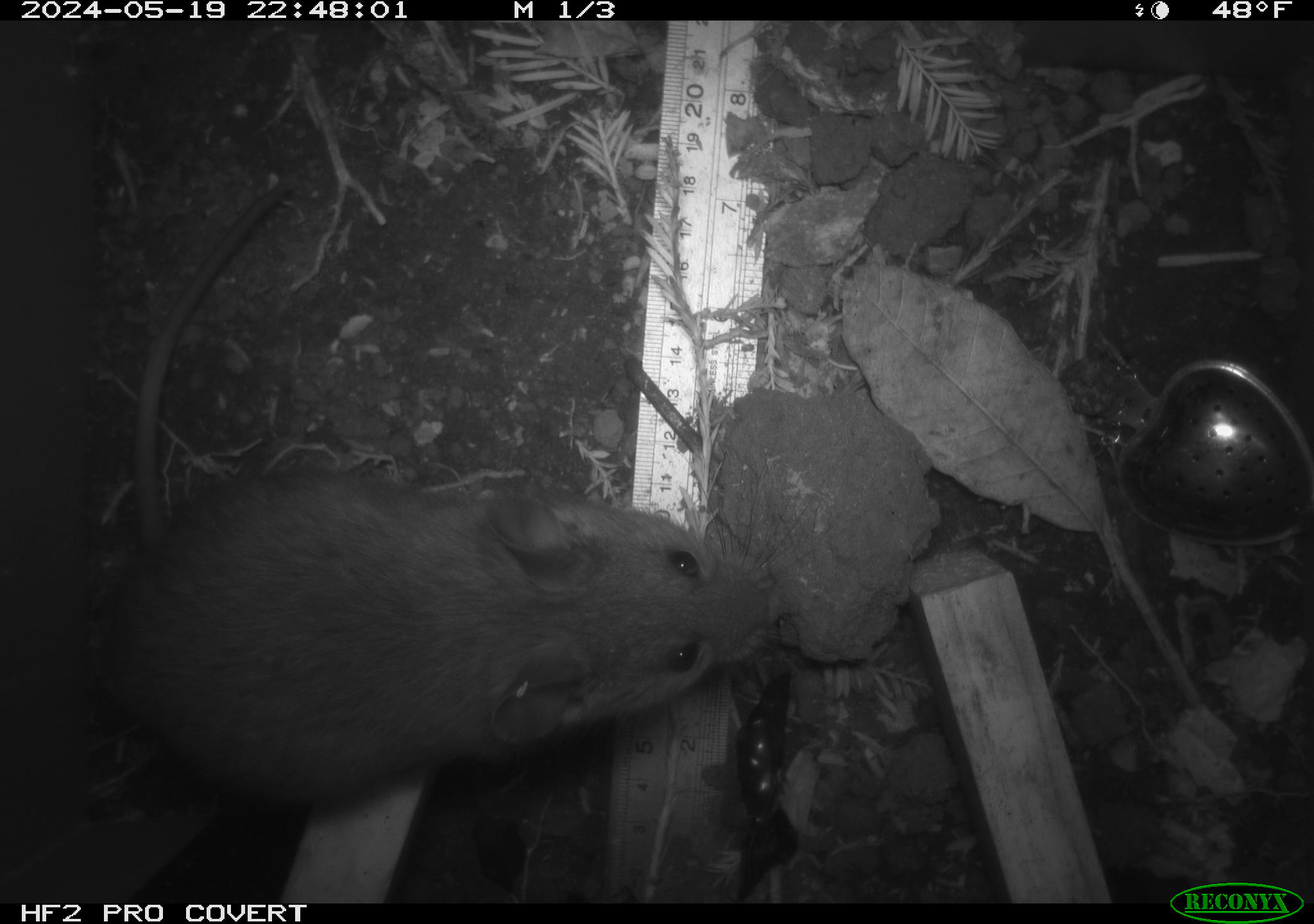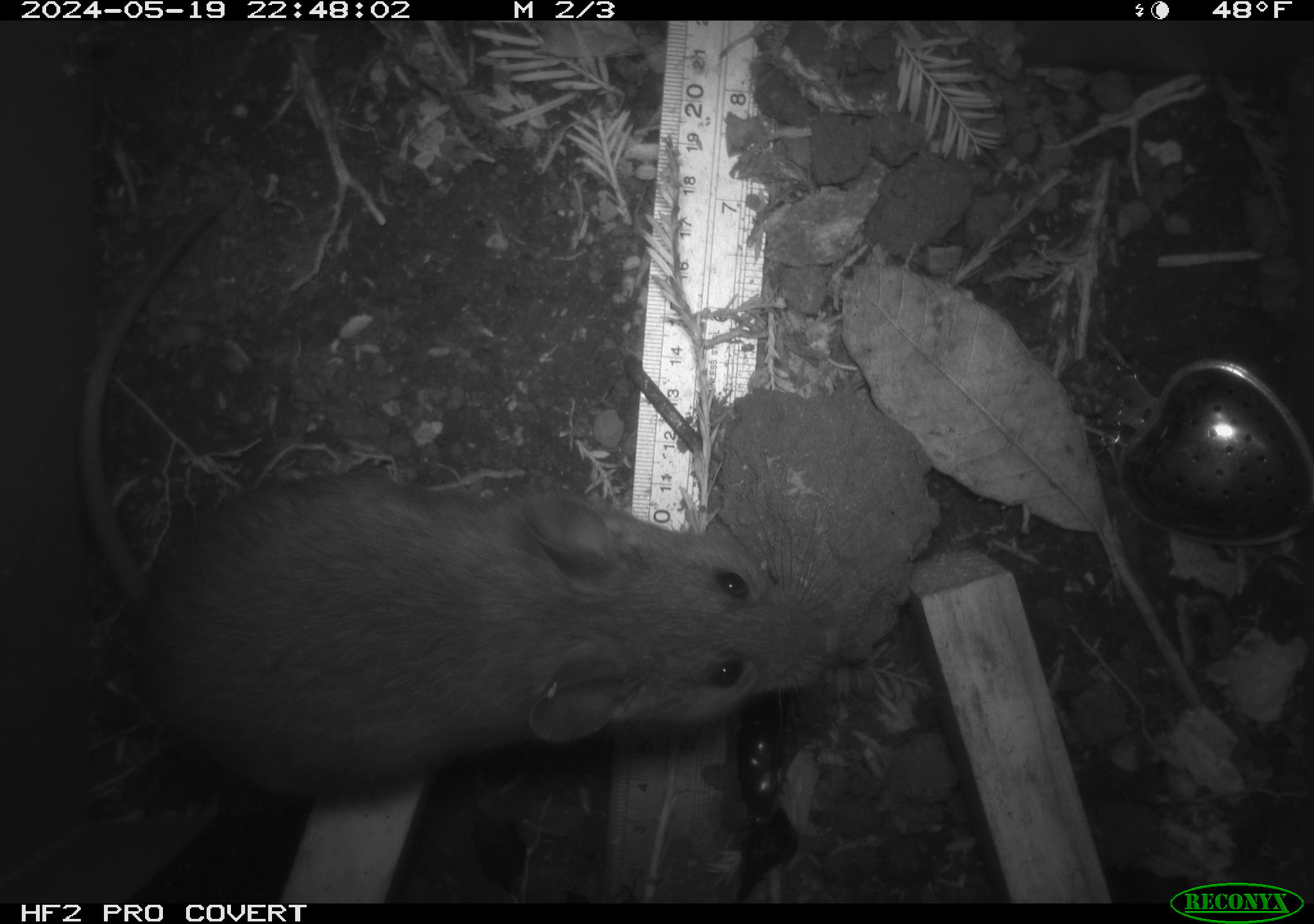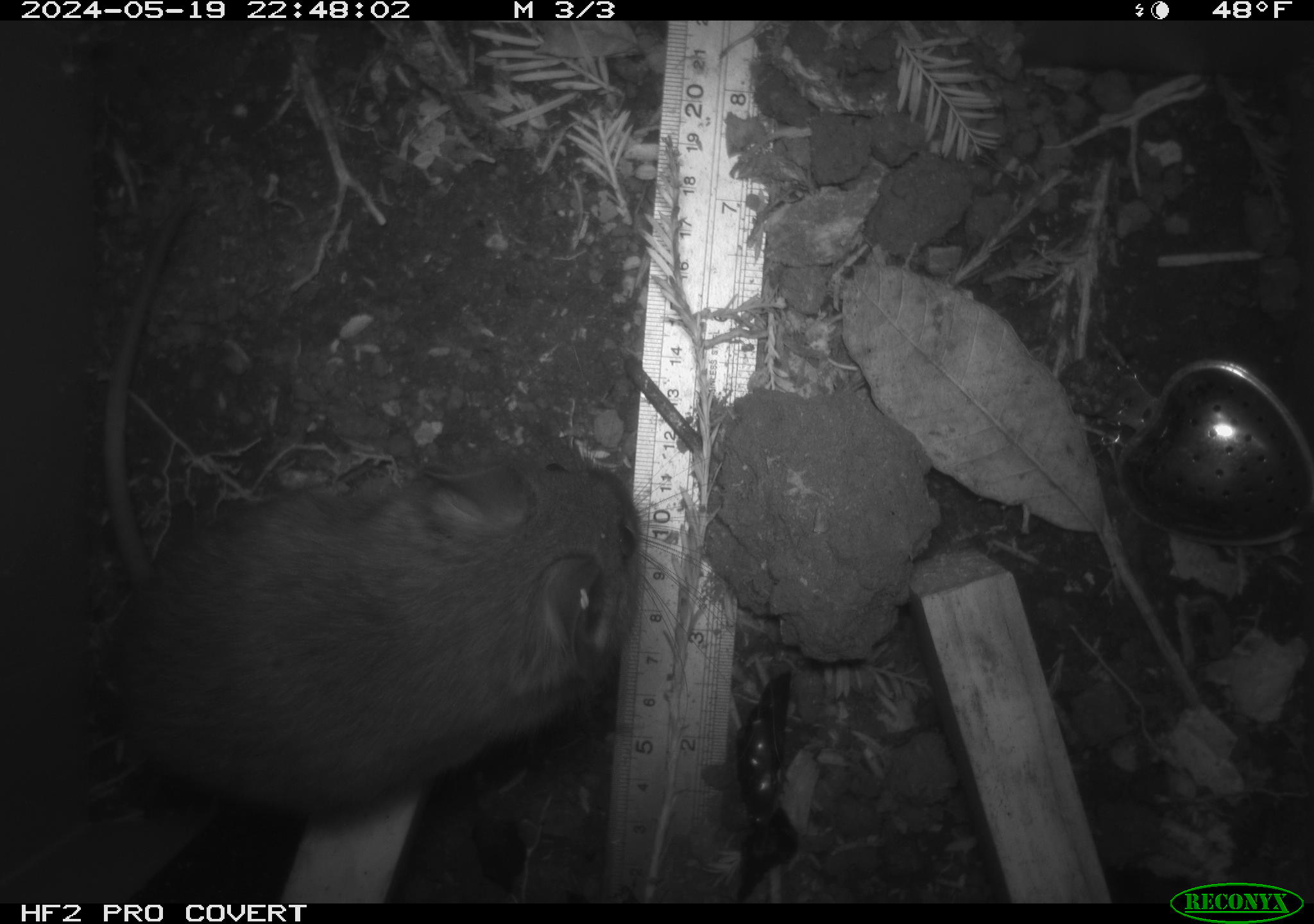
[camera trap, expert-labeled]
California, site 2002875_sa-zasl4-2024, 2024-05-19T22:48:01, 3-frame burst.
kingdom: Animalia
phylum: Chordata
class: Mammalia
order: Rodentia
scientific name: Rodentia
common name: rodent